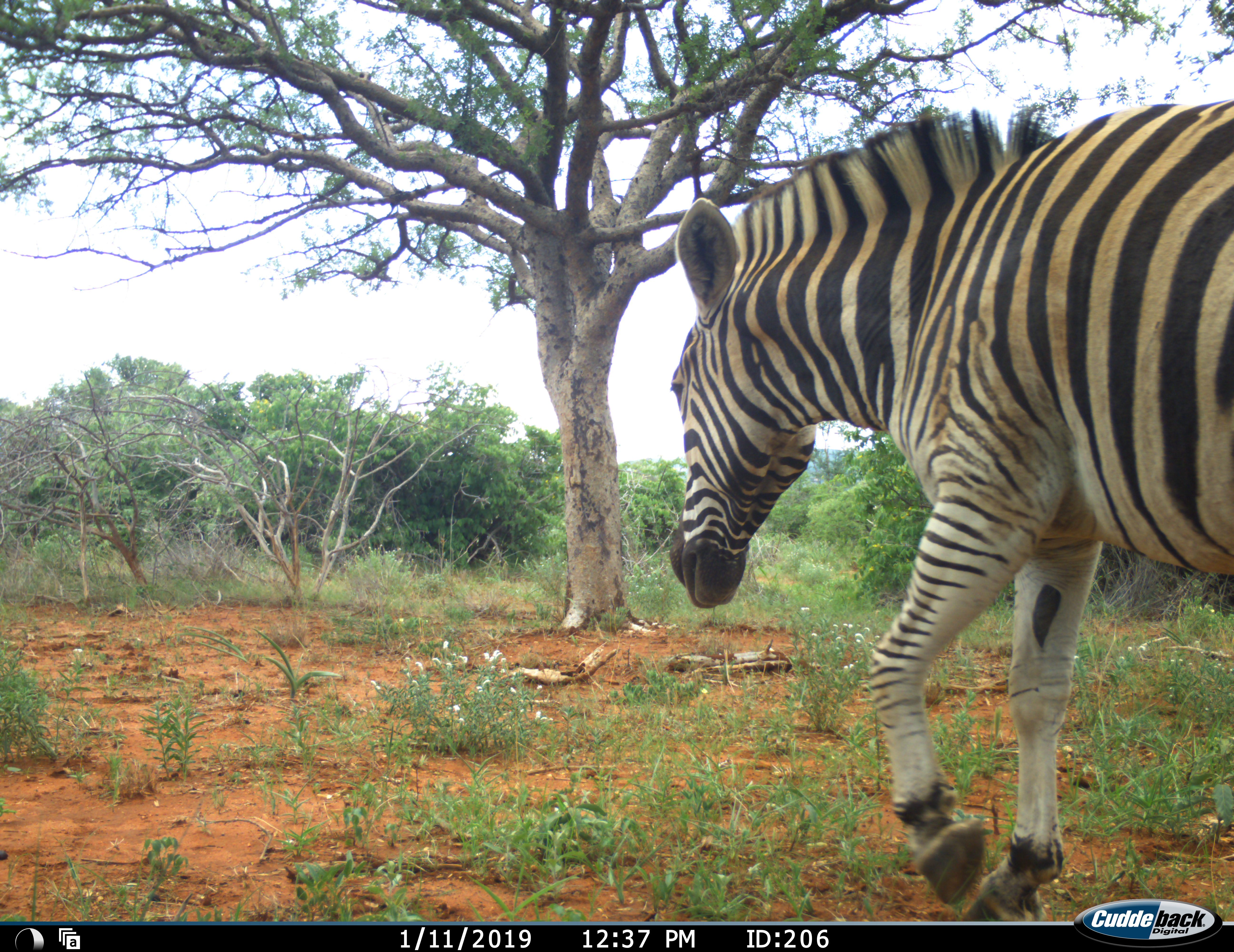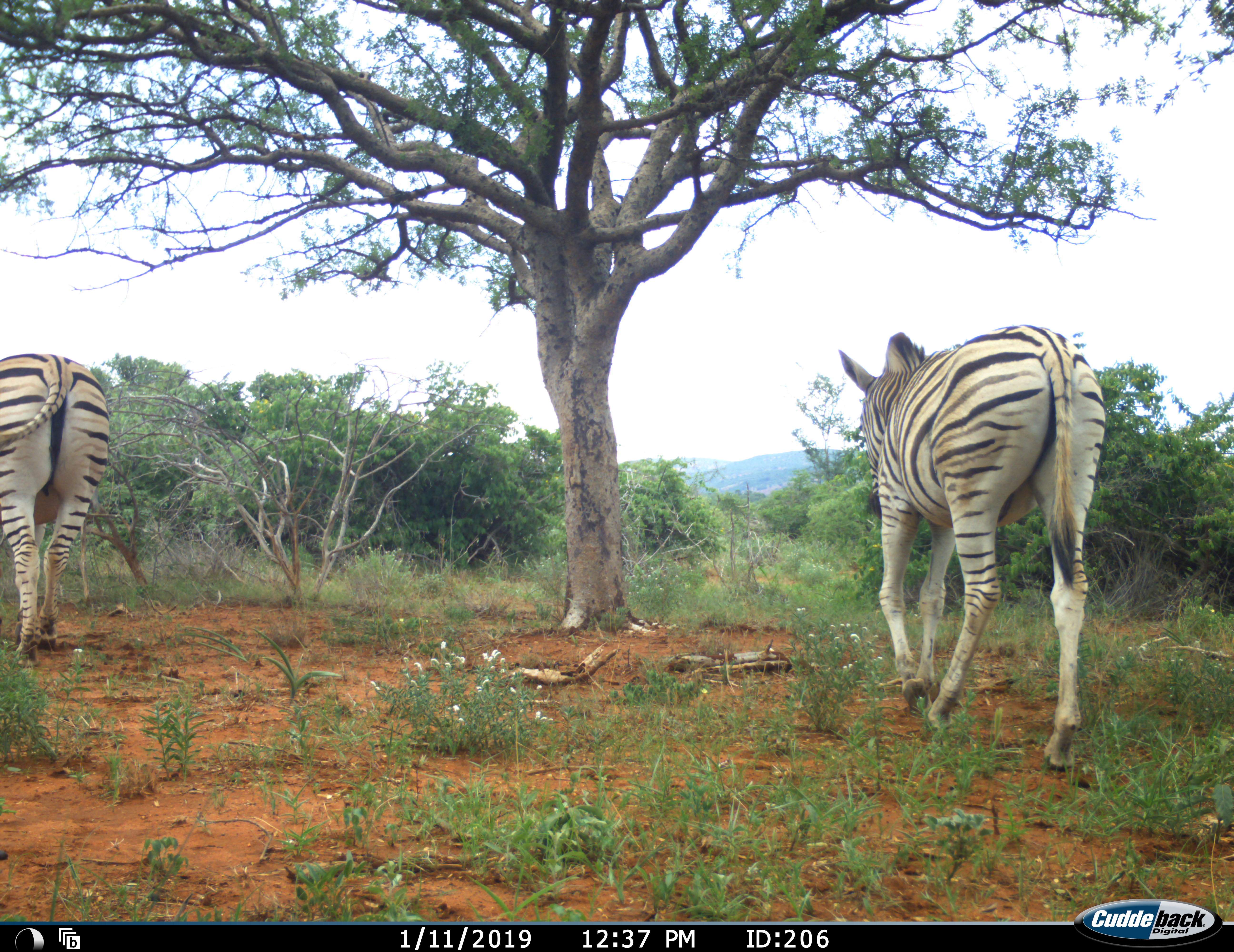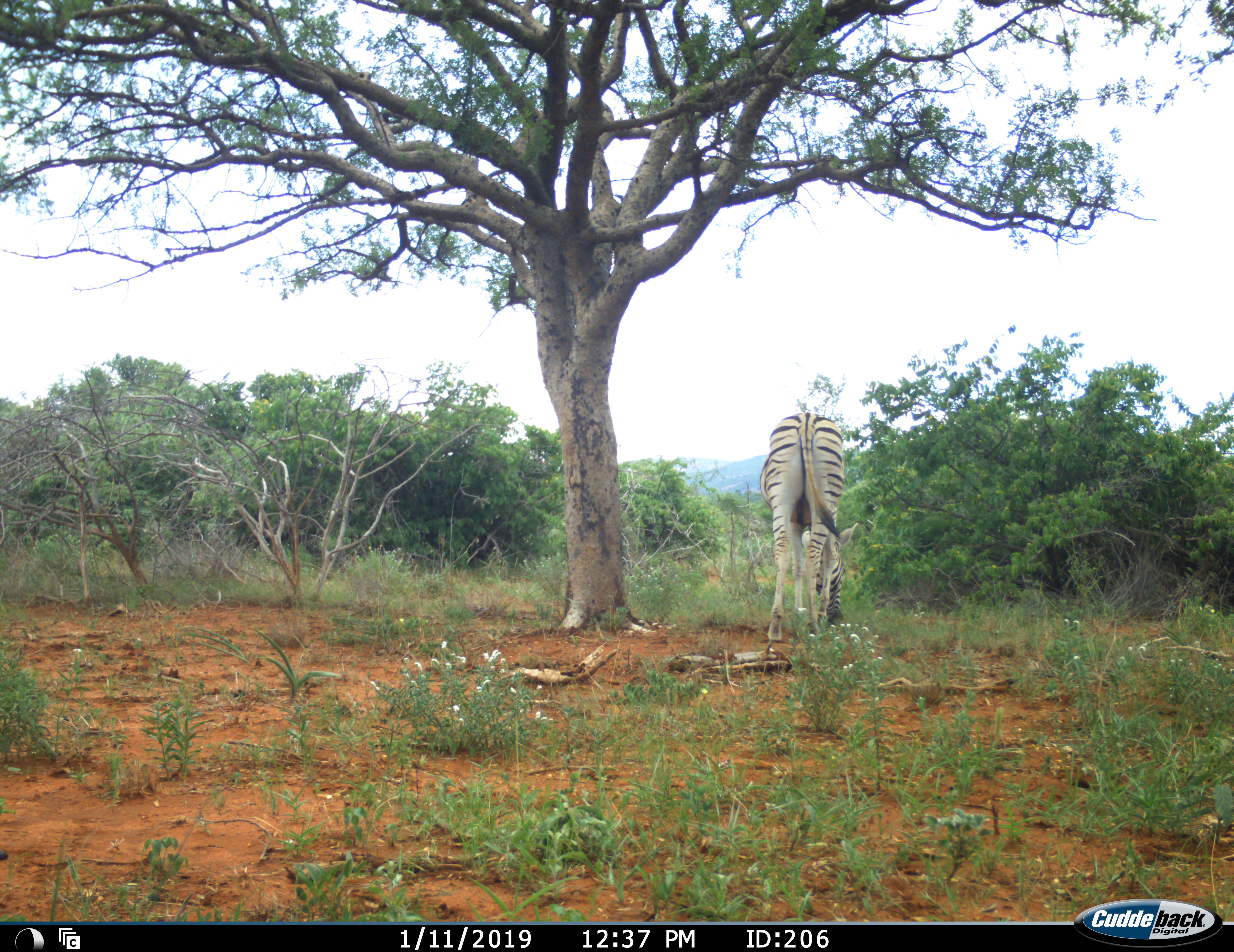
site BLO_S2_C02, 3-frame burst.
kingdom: Animalia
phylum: Chordata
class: Mammalia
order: Perissodactyla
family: Equidae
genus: Equus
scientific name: Equus quagga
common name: plains zebra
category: zebraplains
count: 2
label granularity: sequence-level